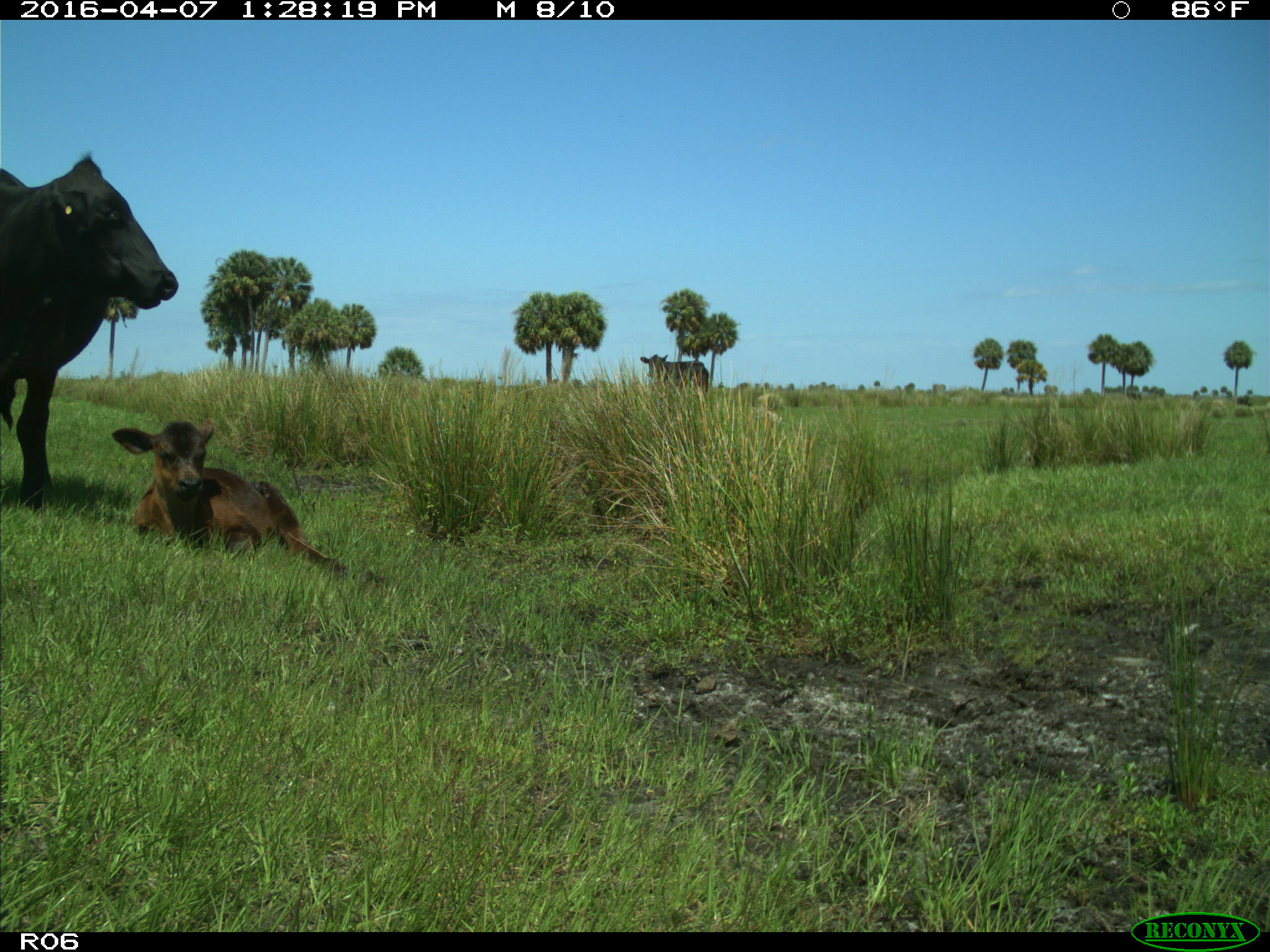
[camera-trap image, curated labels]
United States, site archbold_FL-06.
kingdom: Animalia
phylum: Chordata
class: Mammalia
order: Artiodactyla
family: Bovidae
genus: Bos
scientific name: Bos taurus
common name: domestic cow